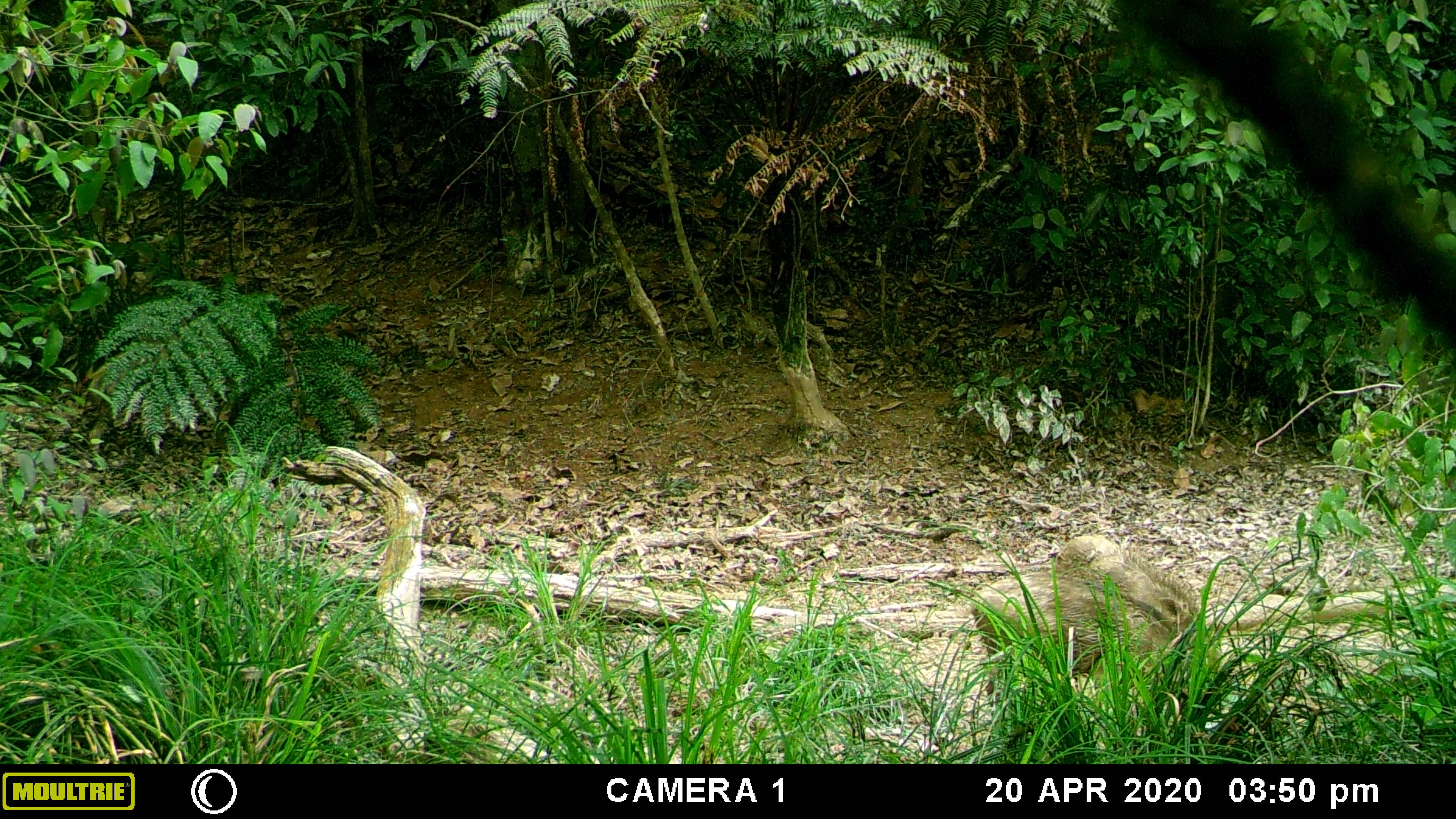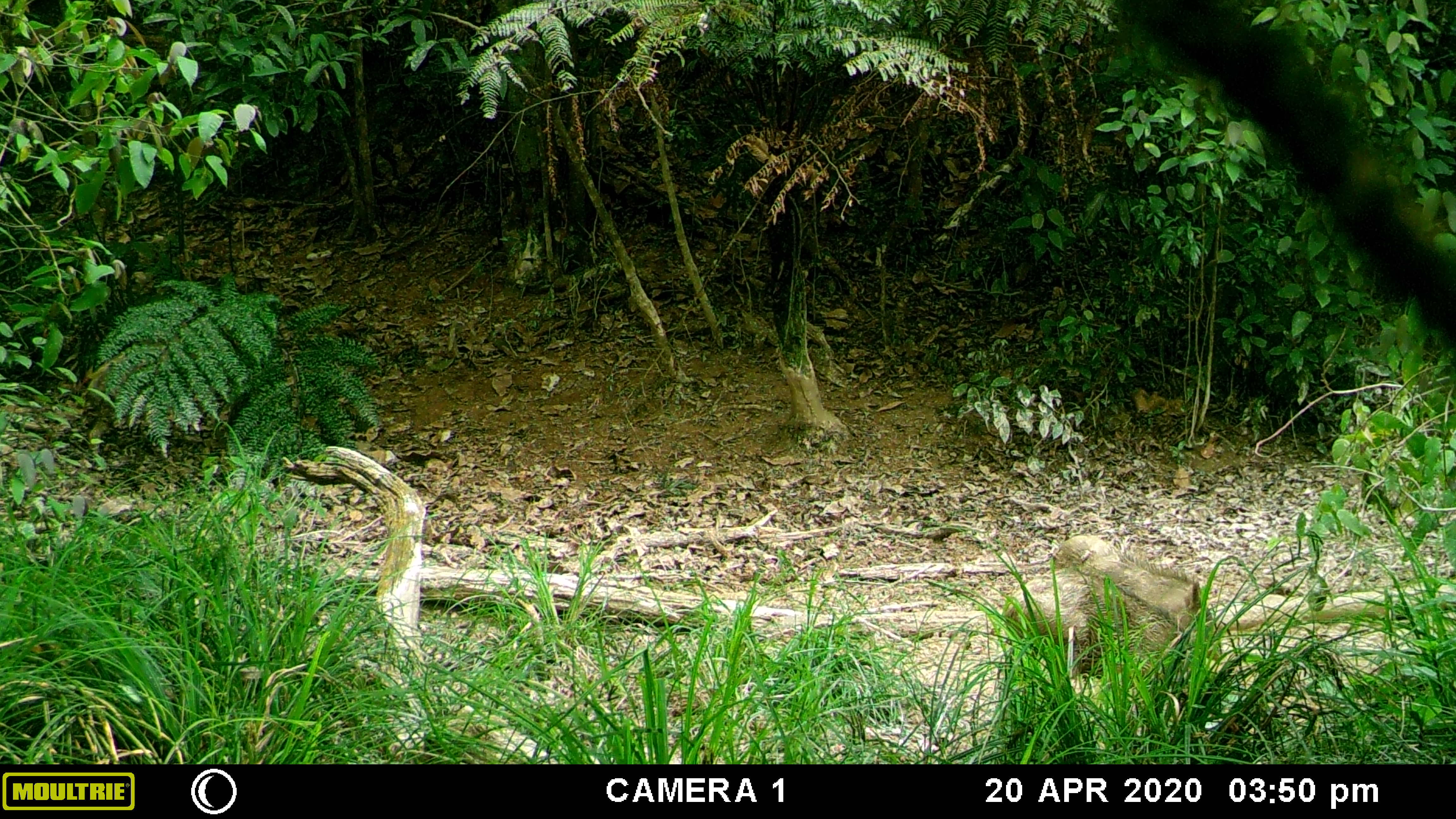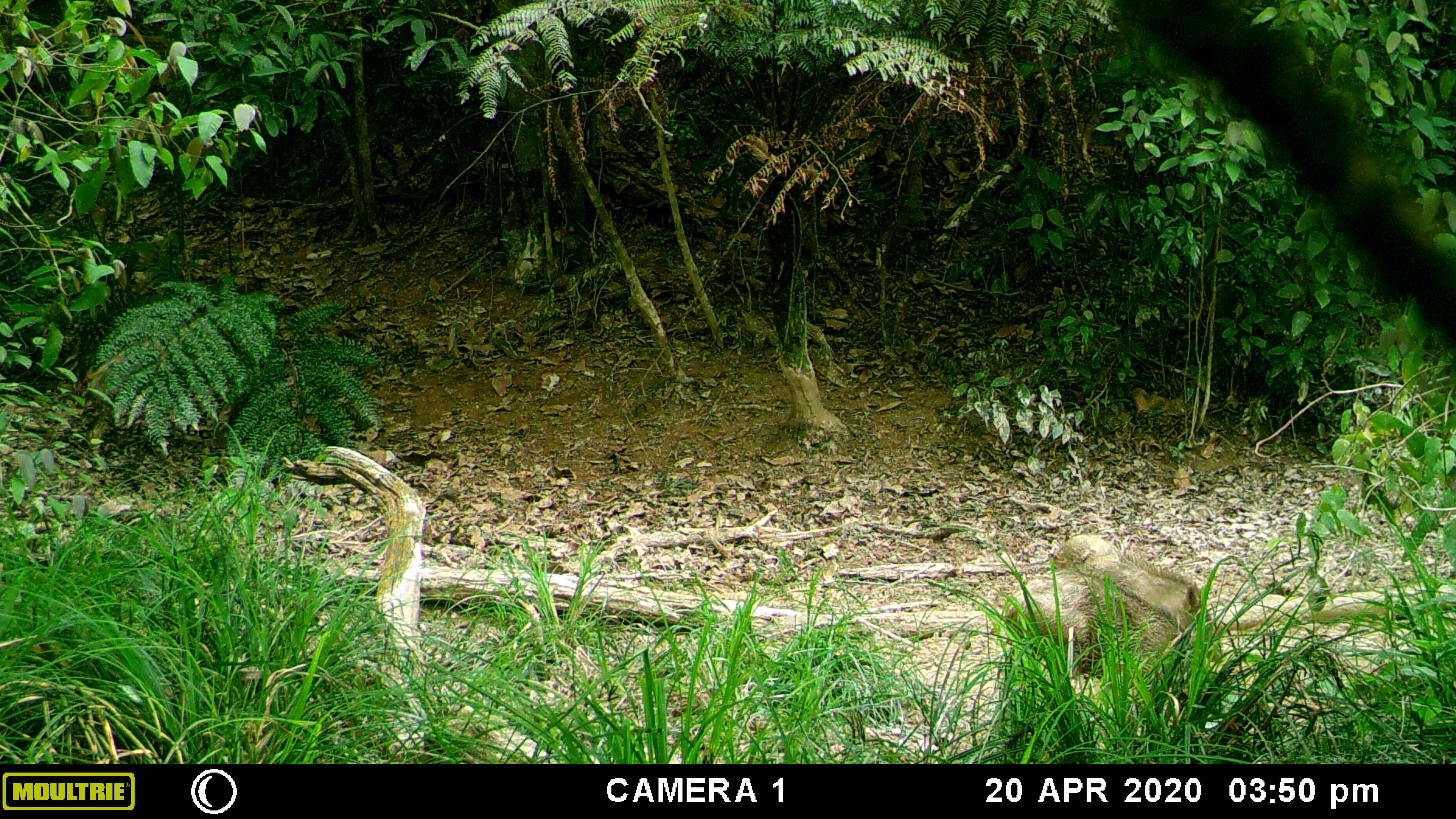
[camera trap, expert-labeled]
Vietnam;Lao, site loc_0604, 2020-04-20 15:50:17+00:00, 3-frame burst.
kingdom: Animalia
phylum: Chordata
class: Mammalia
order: Artiodactyla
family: Suidae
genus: Sus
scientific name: Sus scrofa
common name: eurasian wild pig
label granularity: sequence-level